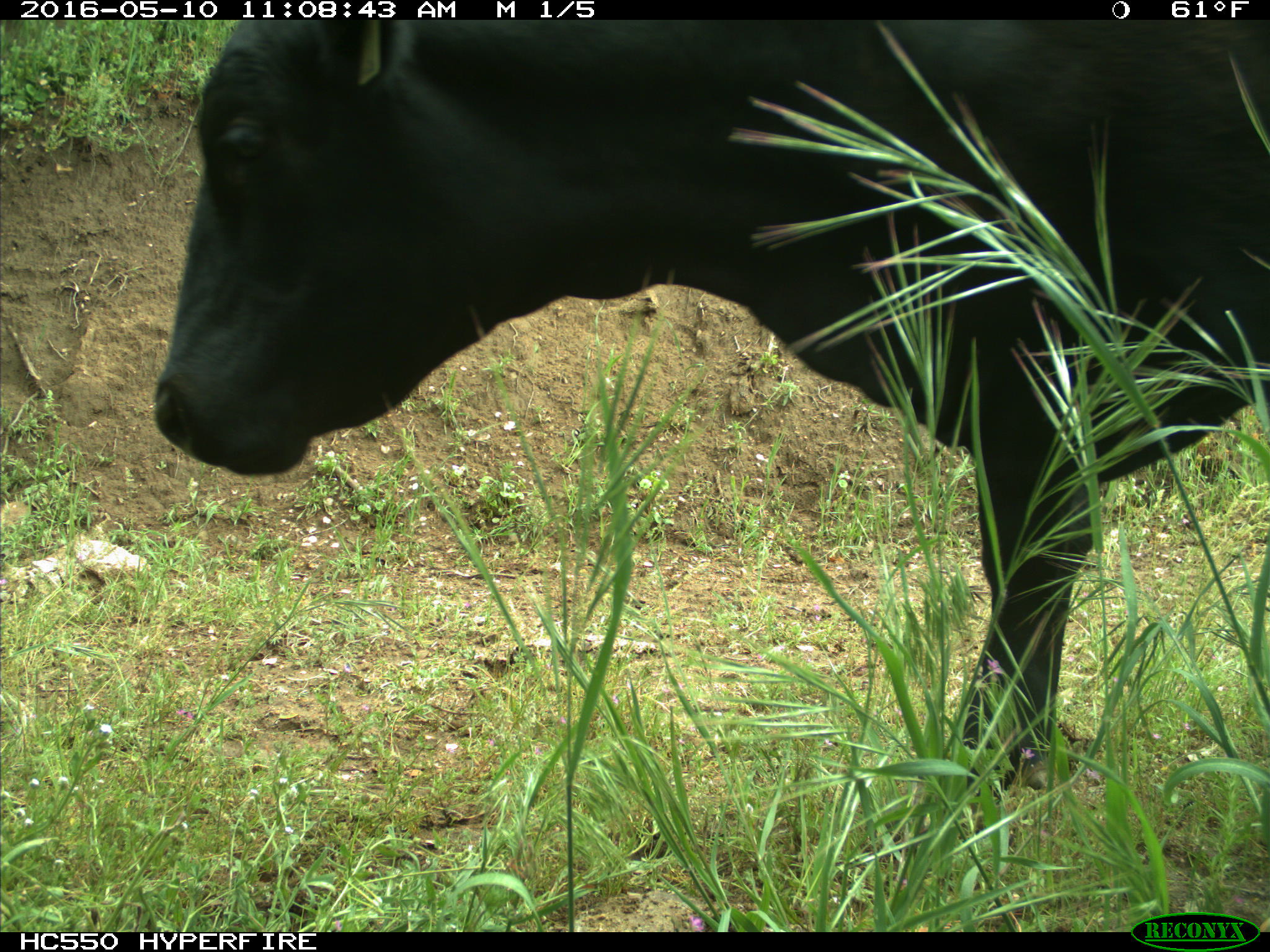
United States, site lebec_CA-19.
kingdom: Animalia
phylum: Chordata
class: Mammalia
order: Artiodactyla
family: Bovidae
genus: Bos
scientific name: Bos taurus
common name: domestic cow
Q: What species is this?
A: Bos taurus (domestic cow).